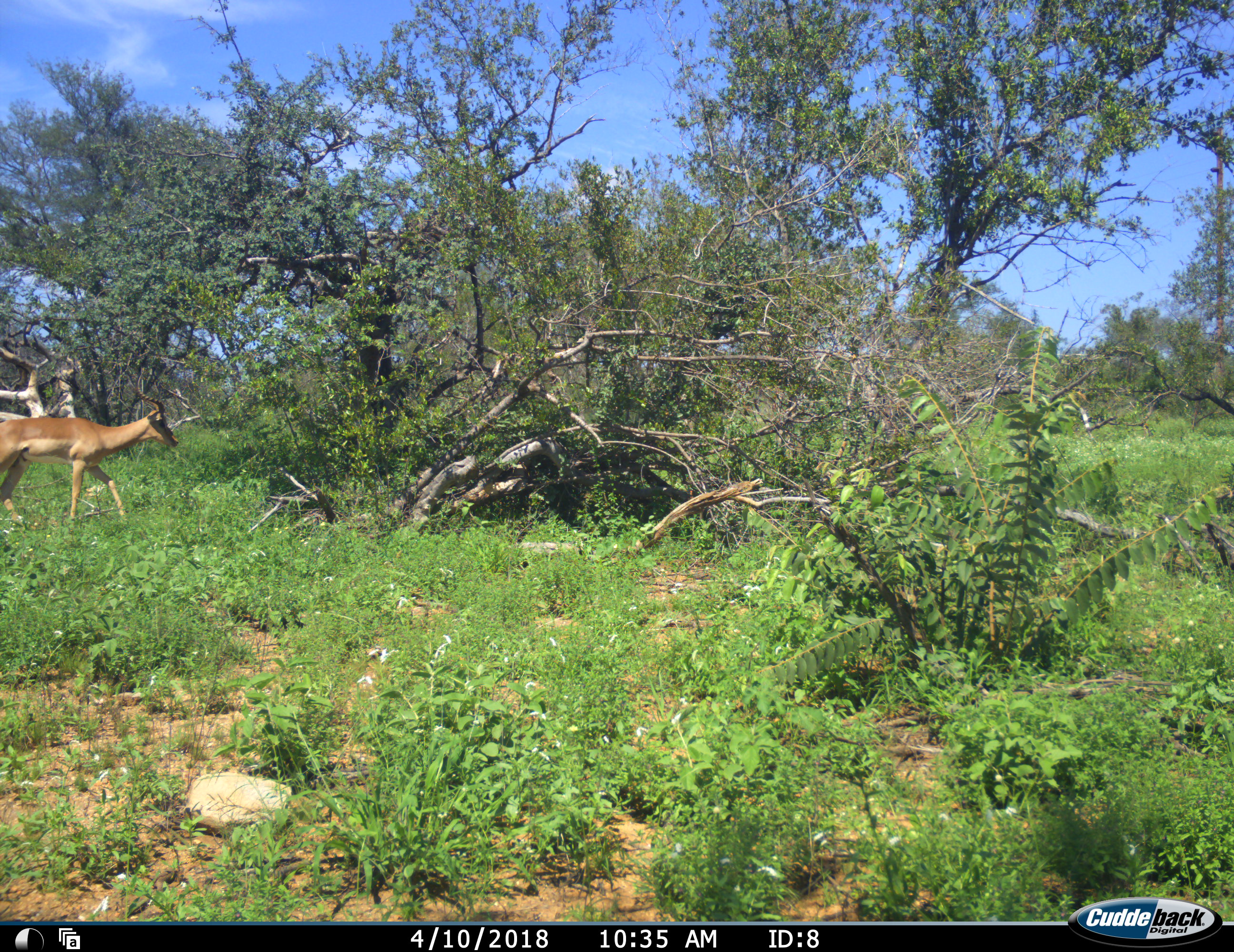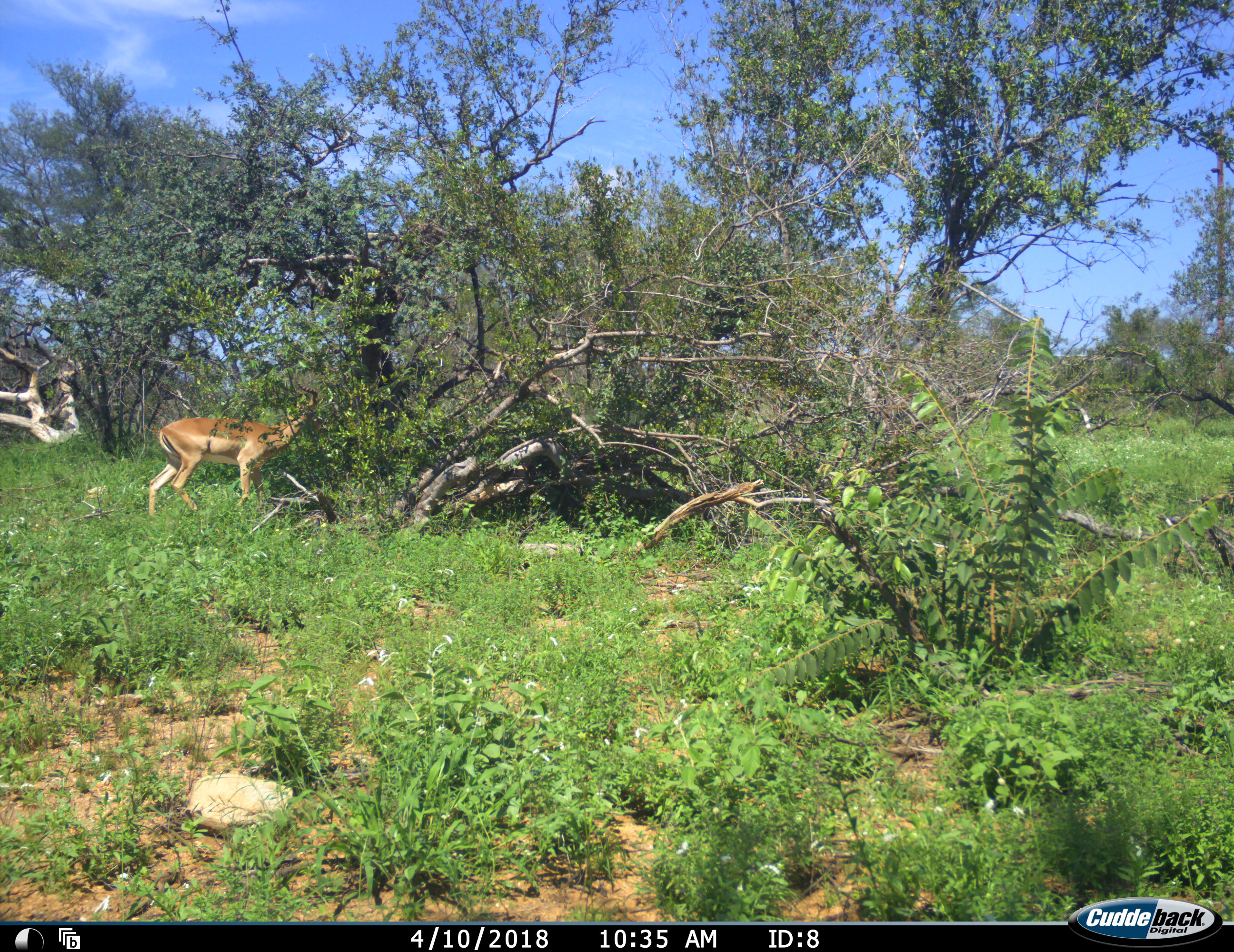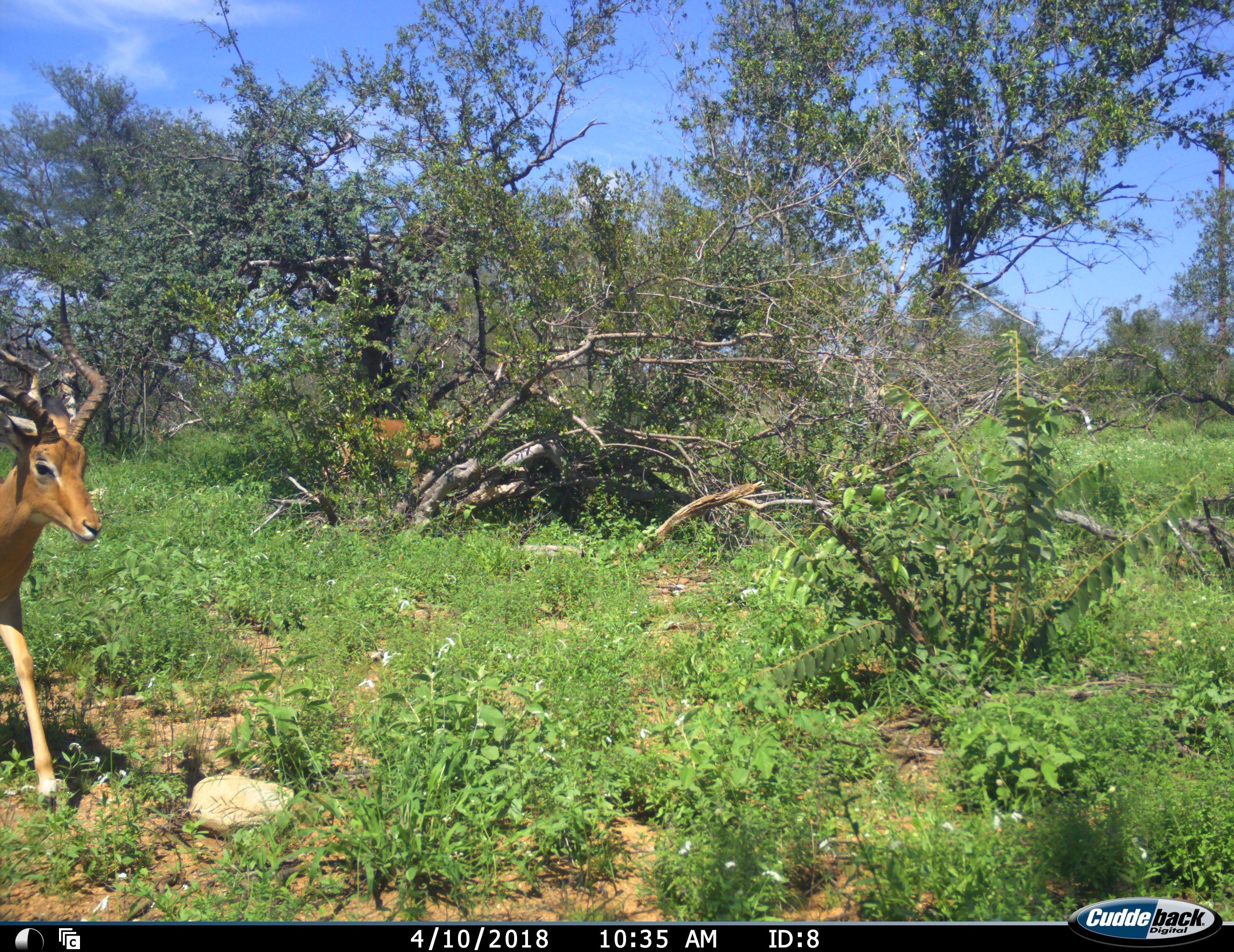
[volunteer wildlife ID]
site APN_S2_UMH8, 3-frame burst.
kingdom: Animalia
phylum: Chordata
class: Mammalia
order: Artiodactyla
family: Bovidae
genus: Aepyceros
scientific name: Aepyceros melampus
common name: impala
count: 2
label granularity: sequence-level